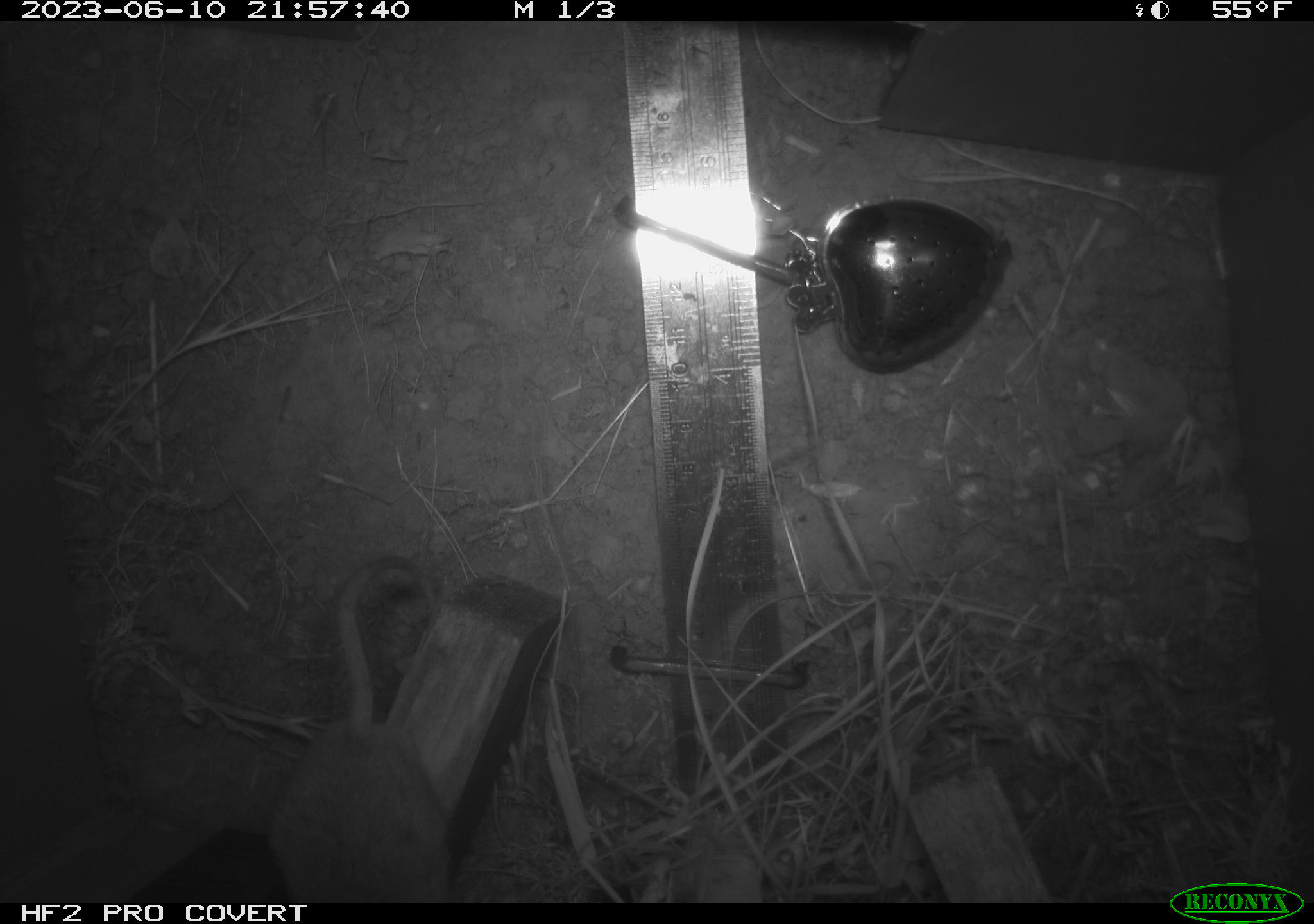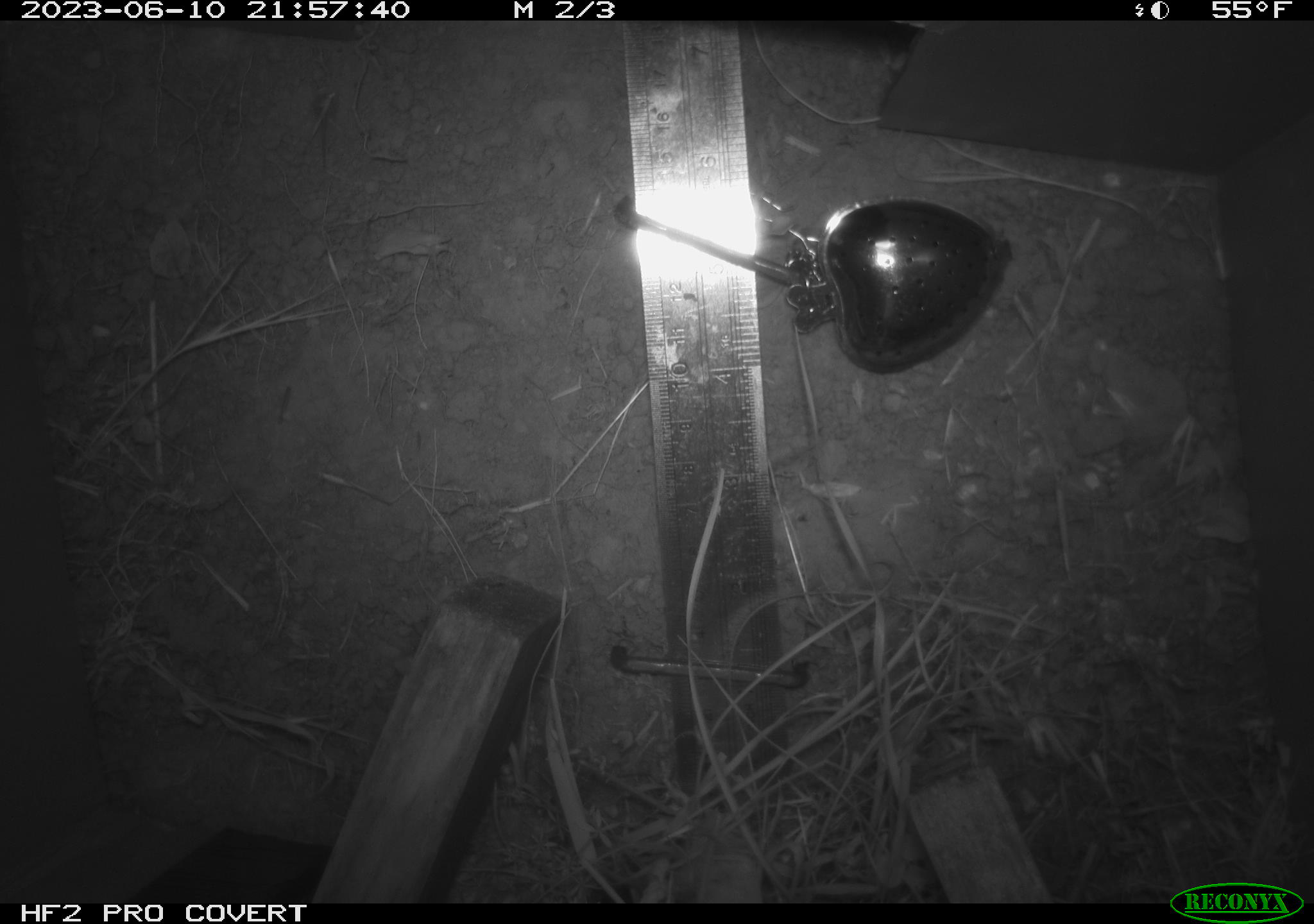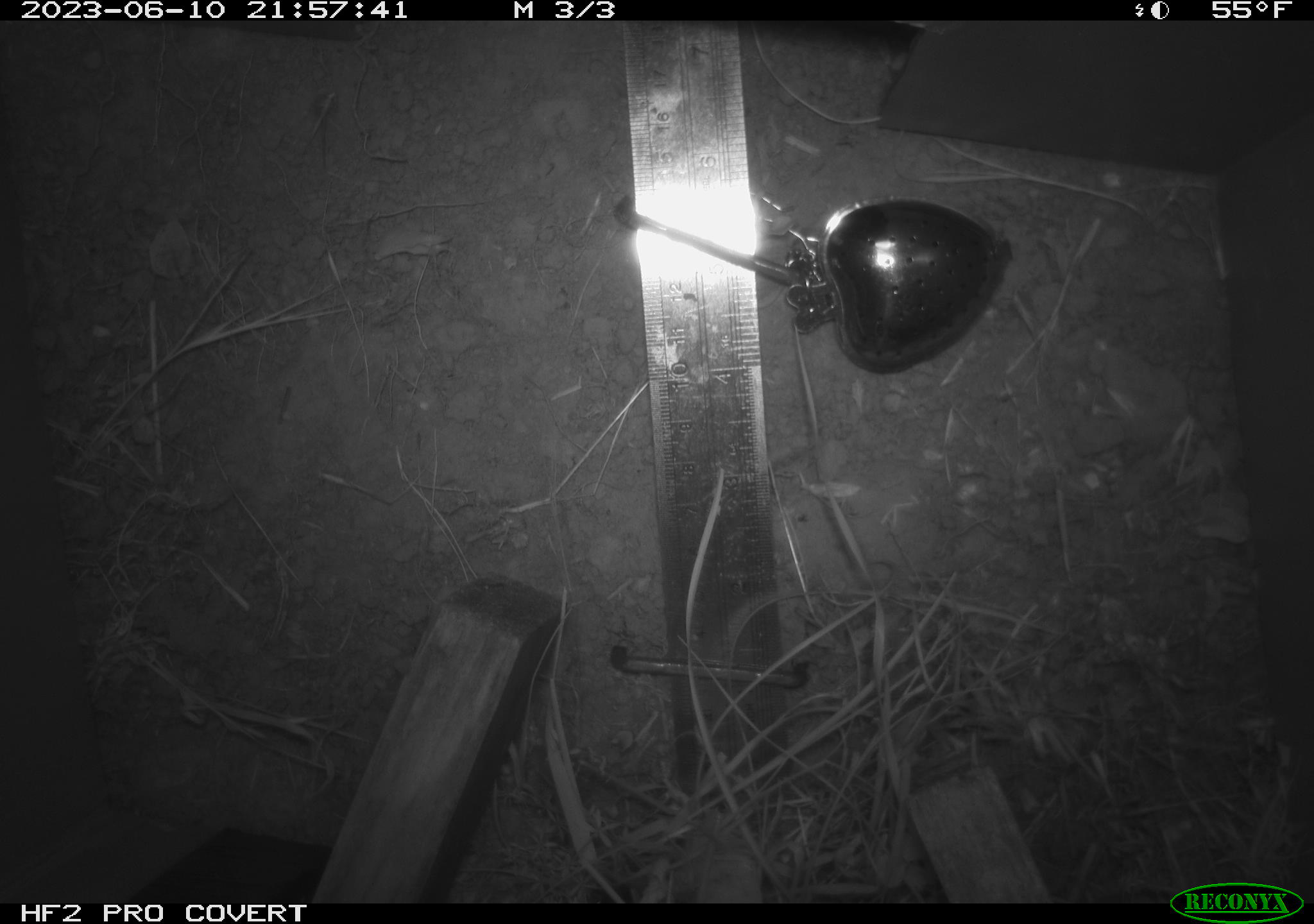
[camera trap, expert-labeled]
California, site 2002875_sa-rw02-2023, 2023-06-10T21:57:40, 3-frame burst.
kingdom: Animalia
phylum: Chordata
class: Mammalia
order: Rodentia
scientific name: Rodentia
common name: mouse species